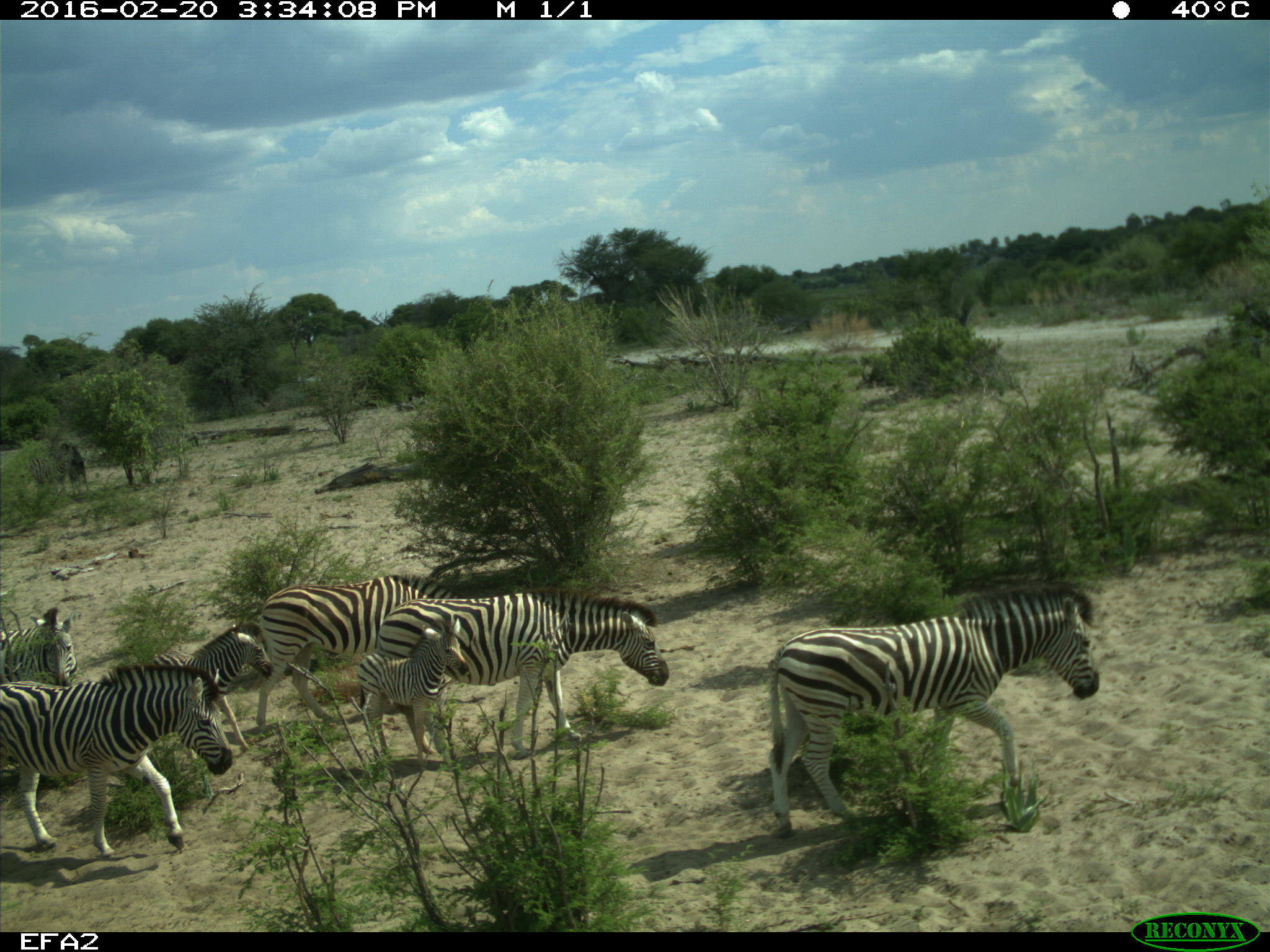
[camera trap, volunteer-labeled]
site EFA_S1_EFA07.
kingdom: Animalia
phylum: Chordata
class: Mammalia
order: Perissodactyla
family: Equidae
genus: Equus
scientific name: Equus quagga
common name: plains zebra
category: zebraplains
Zebraplains (plains zebra) (Equus quagga), count 7. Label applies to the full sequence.